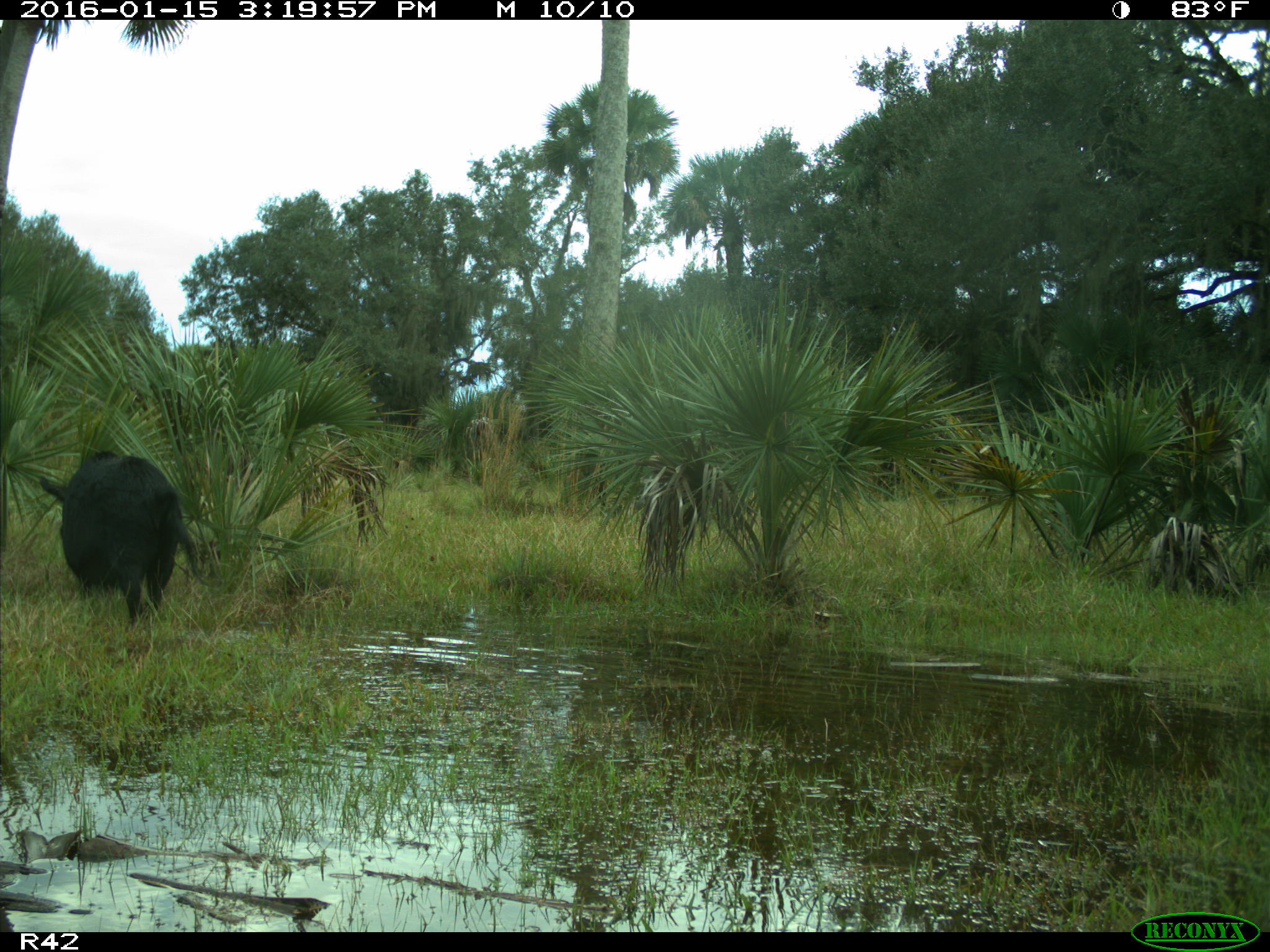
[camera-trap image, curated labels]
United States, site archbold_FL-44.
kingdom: Animalia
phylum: Chordata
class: Mammalia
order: Artiodactyla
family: Suidae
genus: Sus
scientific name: Sus scrofa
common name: wild boar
Sus scrofa (wild boar).